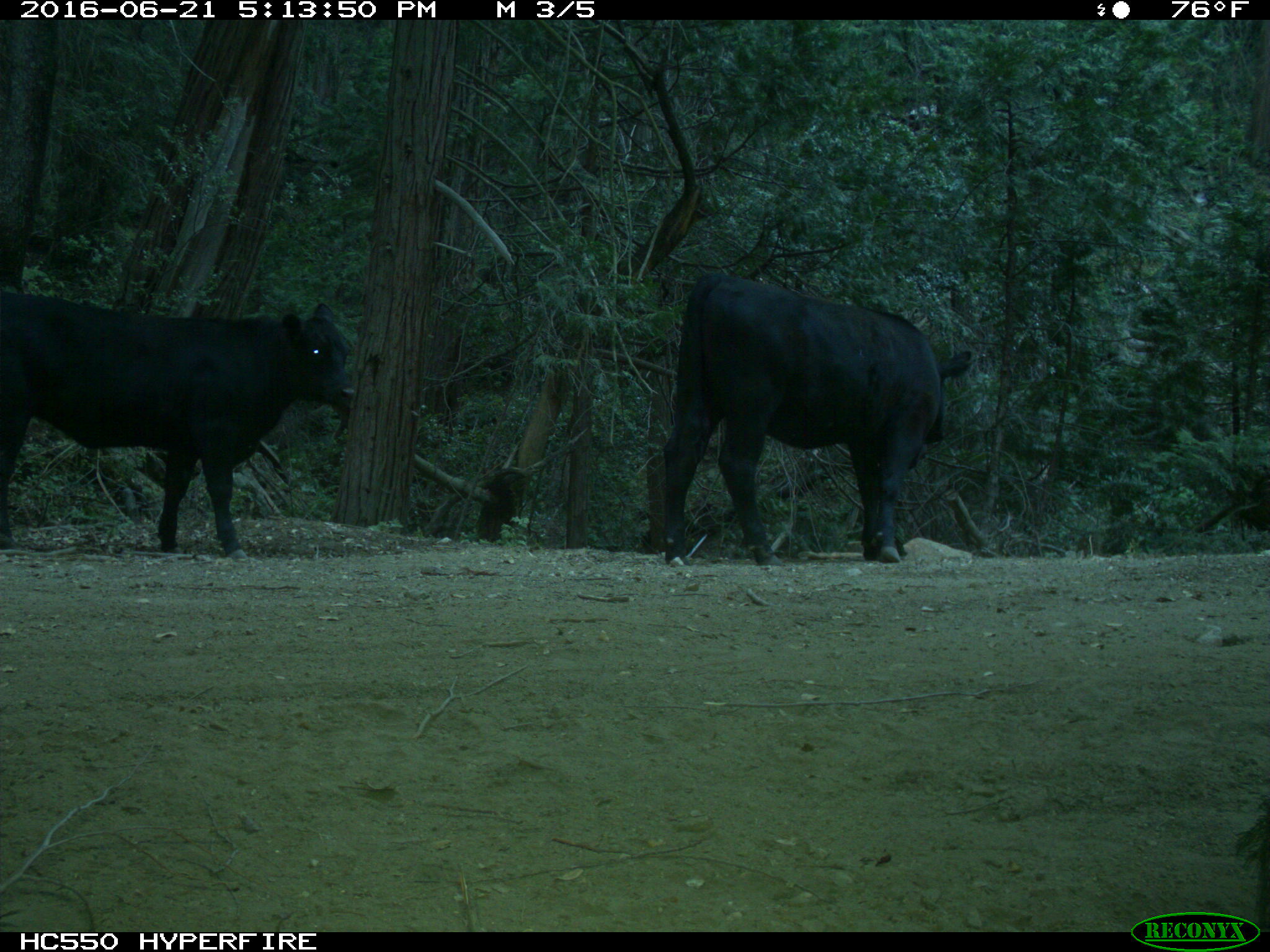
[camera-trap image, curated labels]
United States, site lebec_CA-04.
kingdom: Animalia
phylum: Chordata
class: Mammalia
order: Artiodactyla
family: Bovidae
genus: Bos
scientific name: Bos taurus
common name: domestic cow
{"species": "Bos taurus (domestic cow)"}